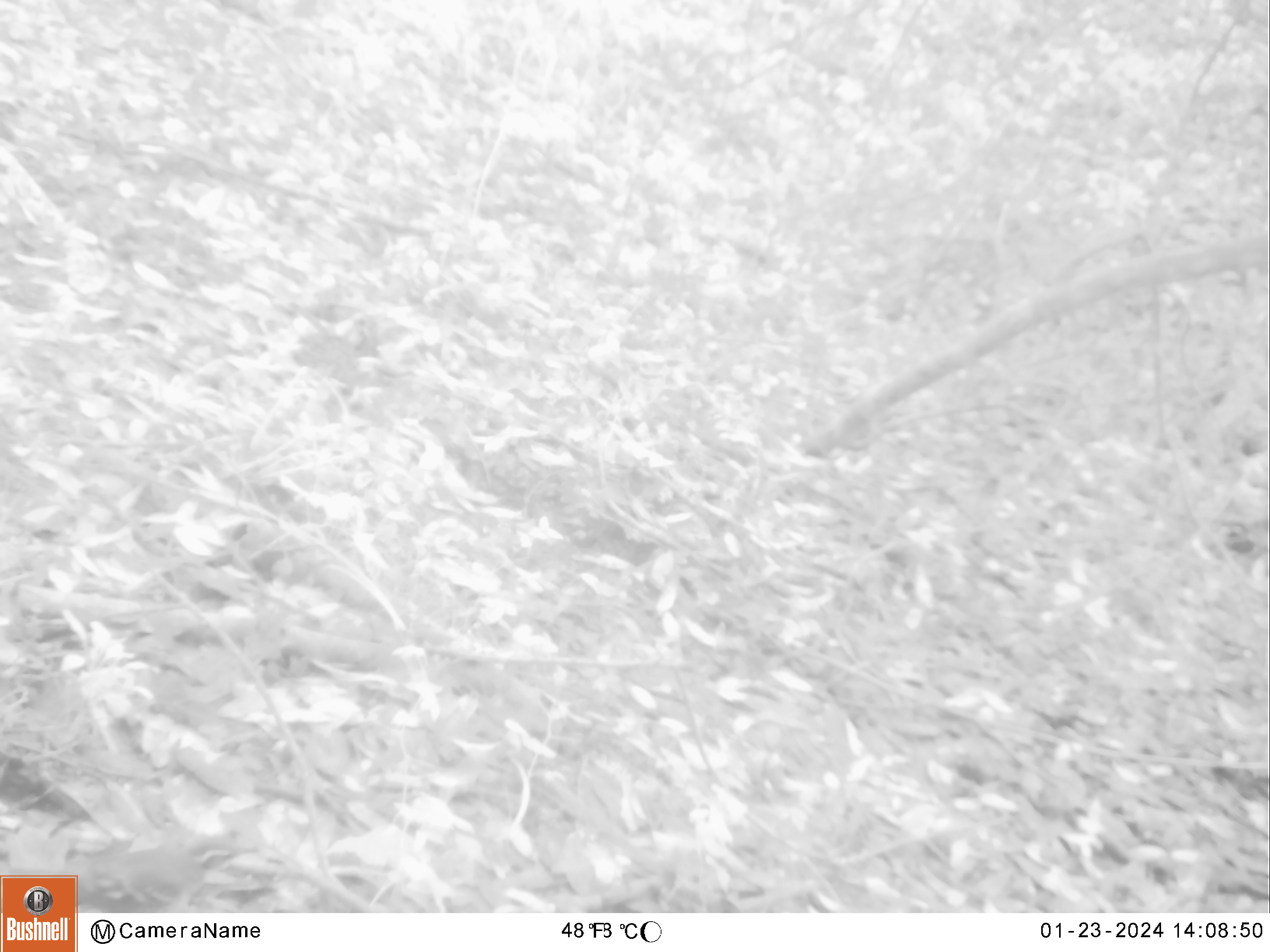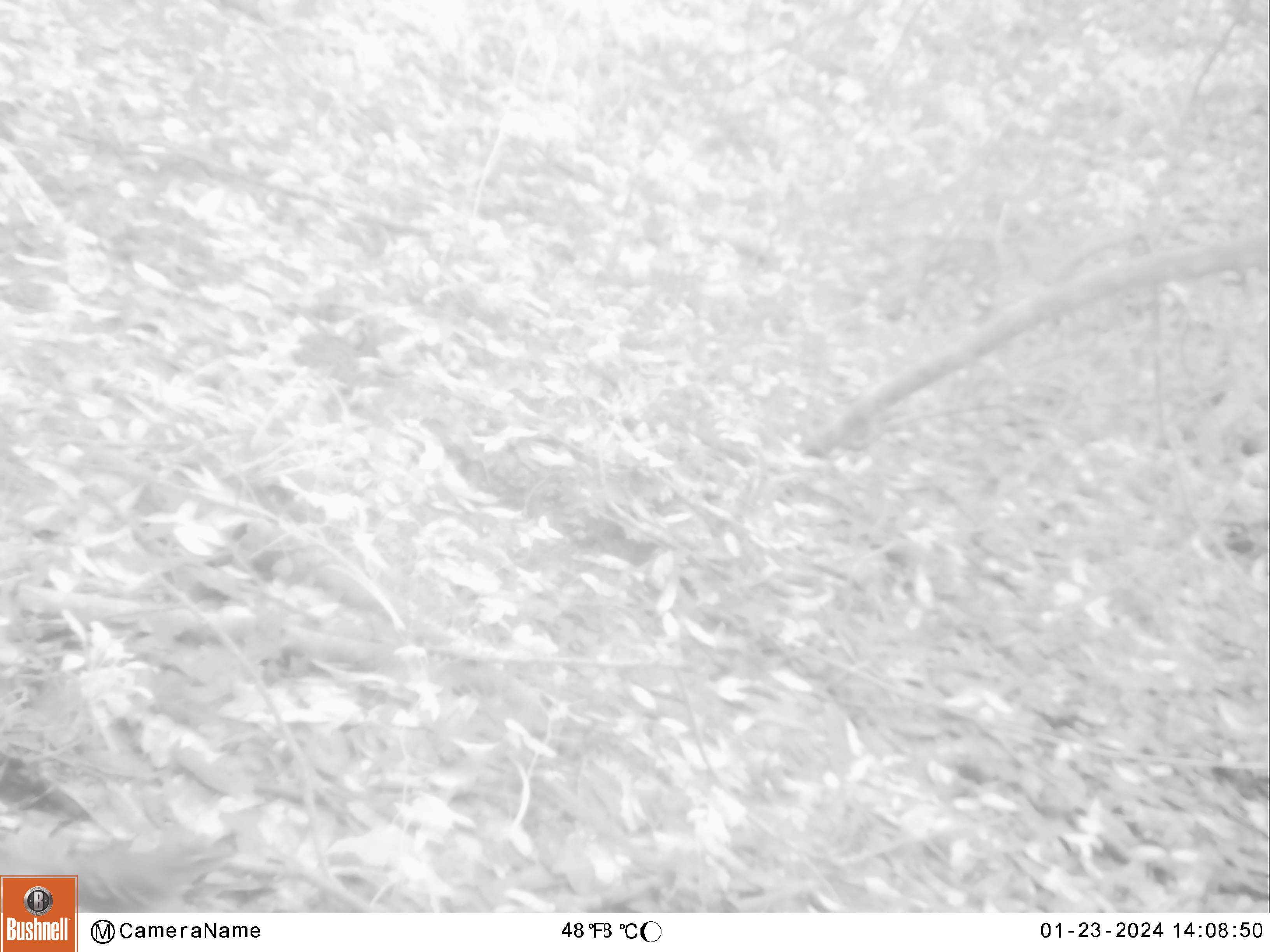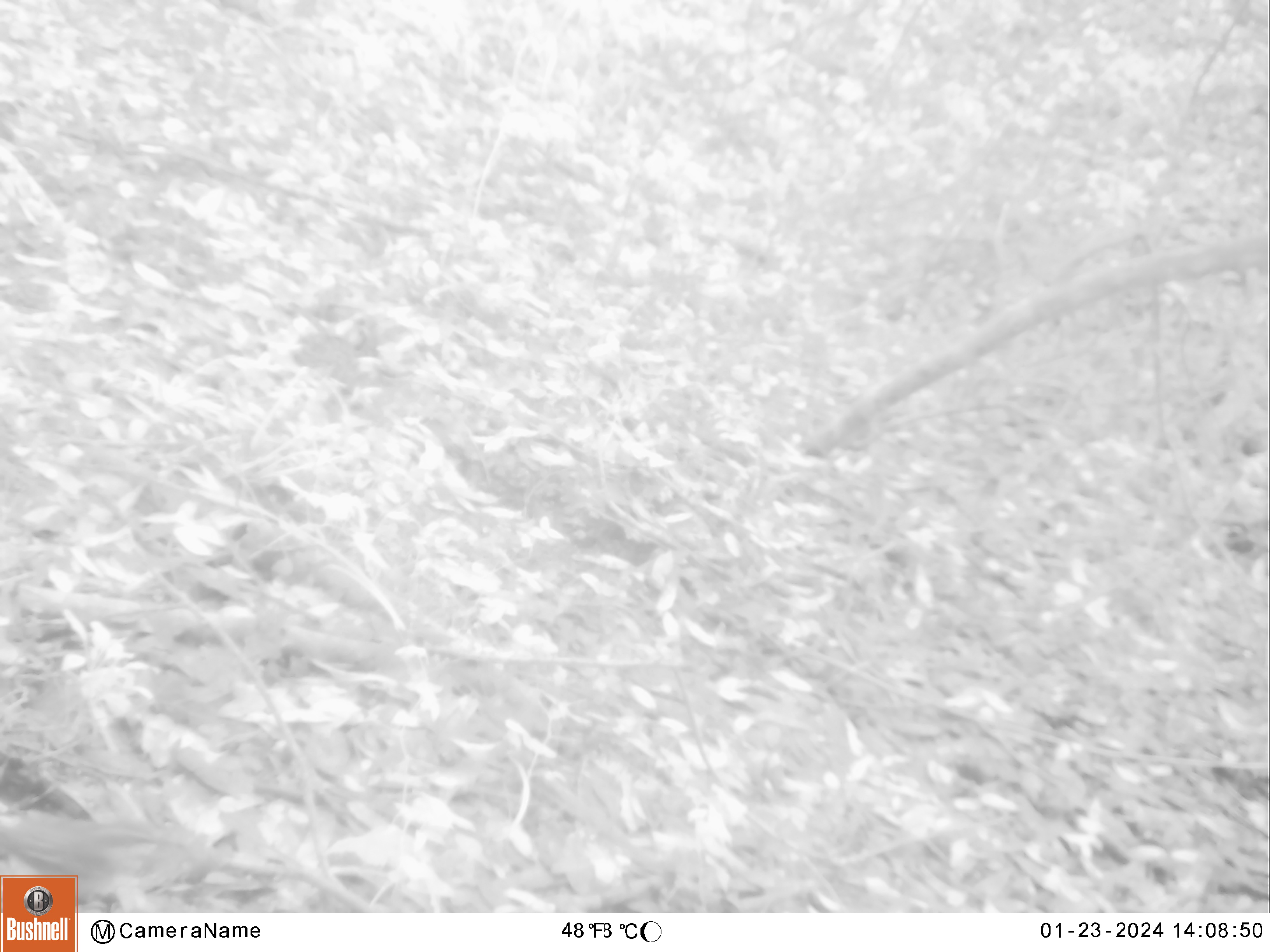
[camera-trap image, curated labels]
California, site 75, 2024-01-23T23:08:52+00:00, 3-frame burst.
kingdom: Animalia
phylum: Chordata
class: Aves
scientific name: Aves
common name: bird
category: unknown bird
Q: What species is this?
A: Unknown bird (bird) (Aves).